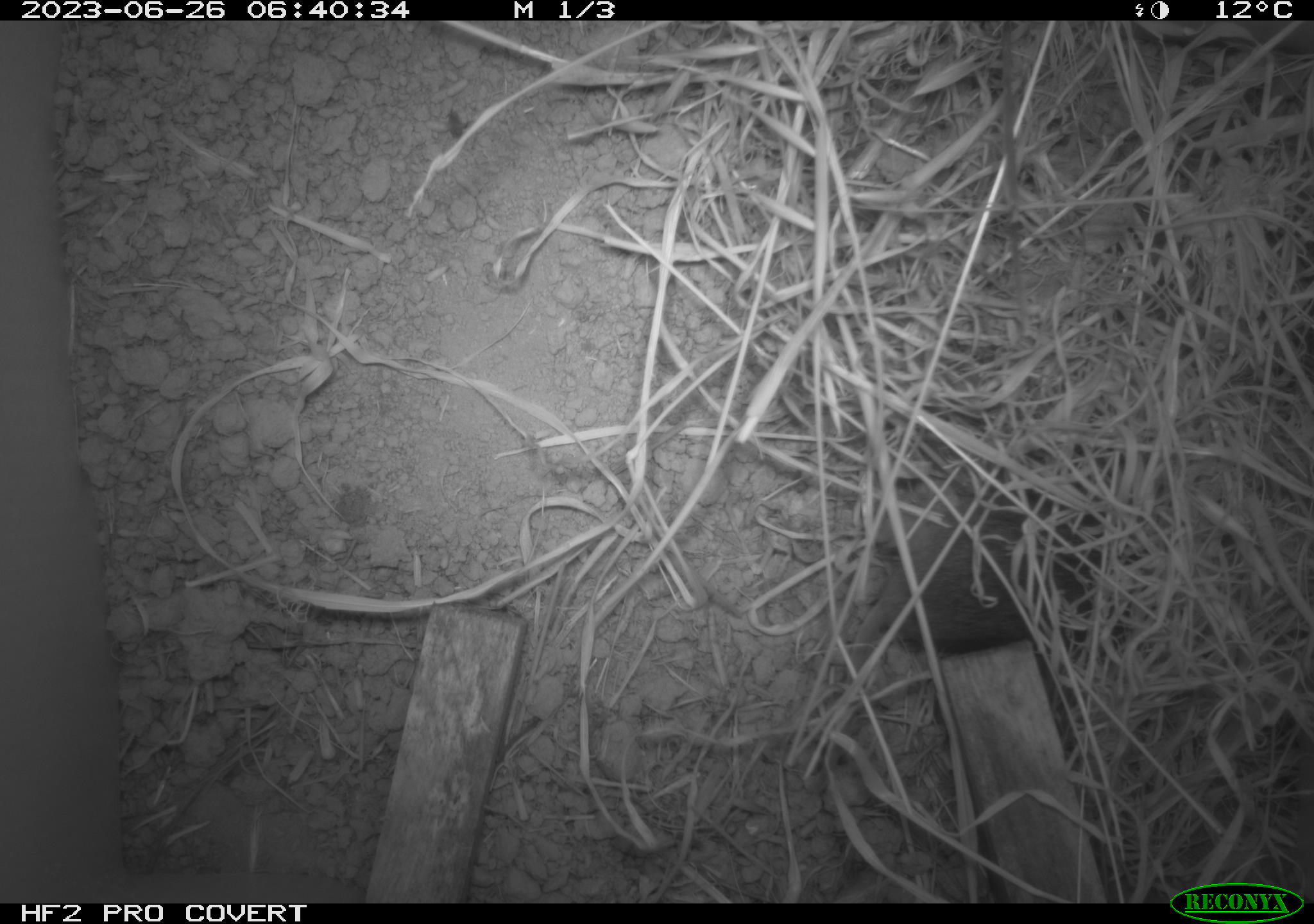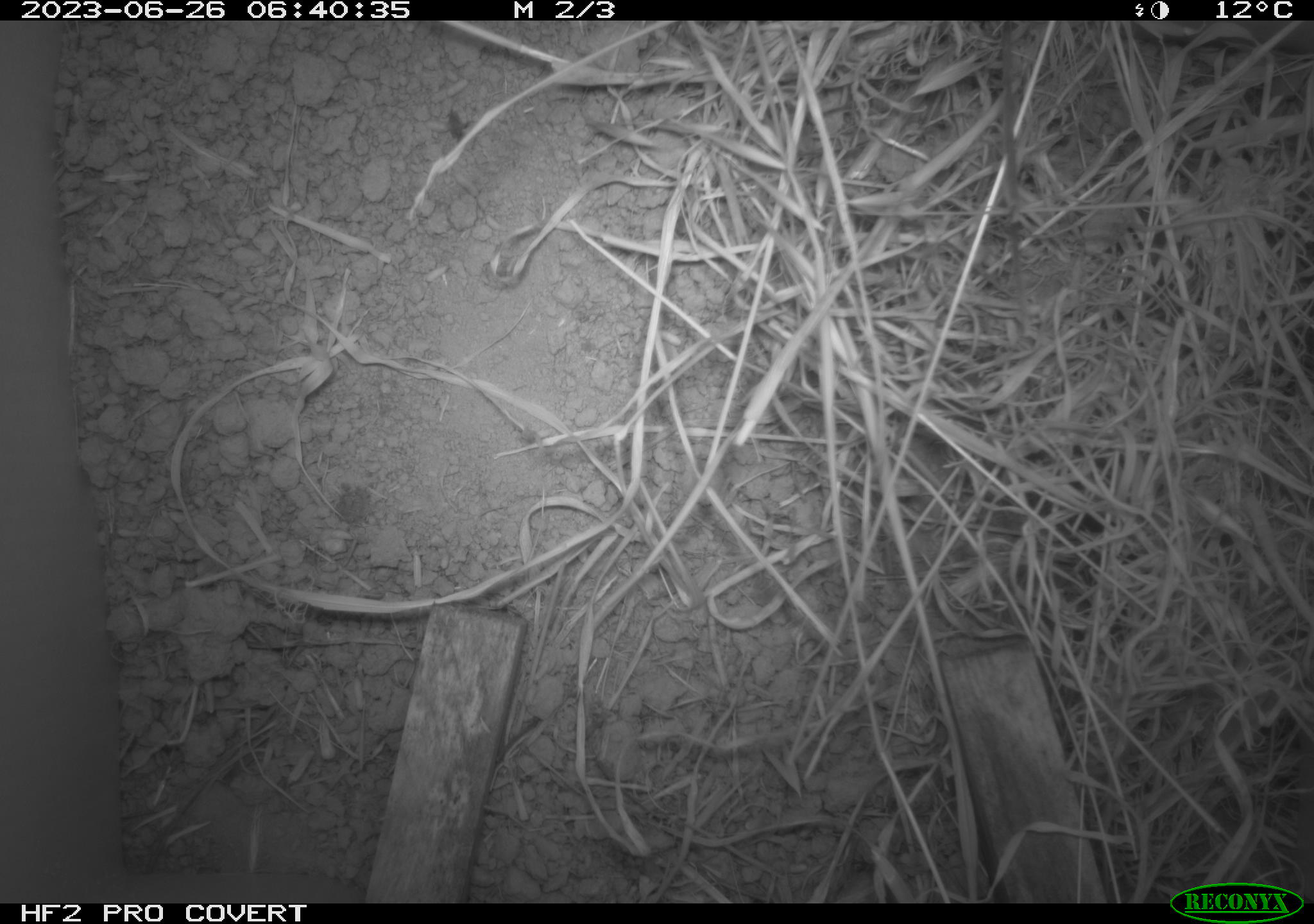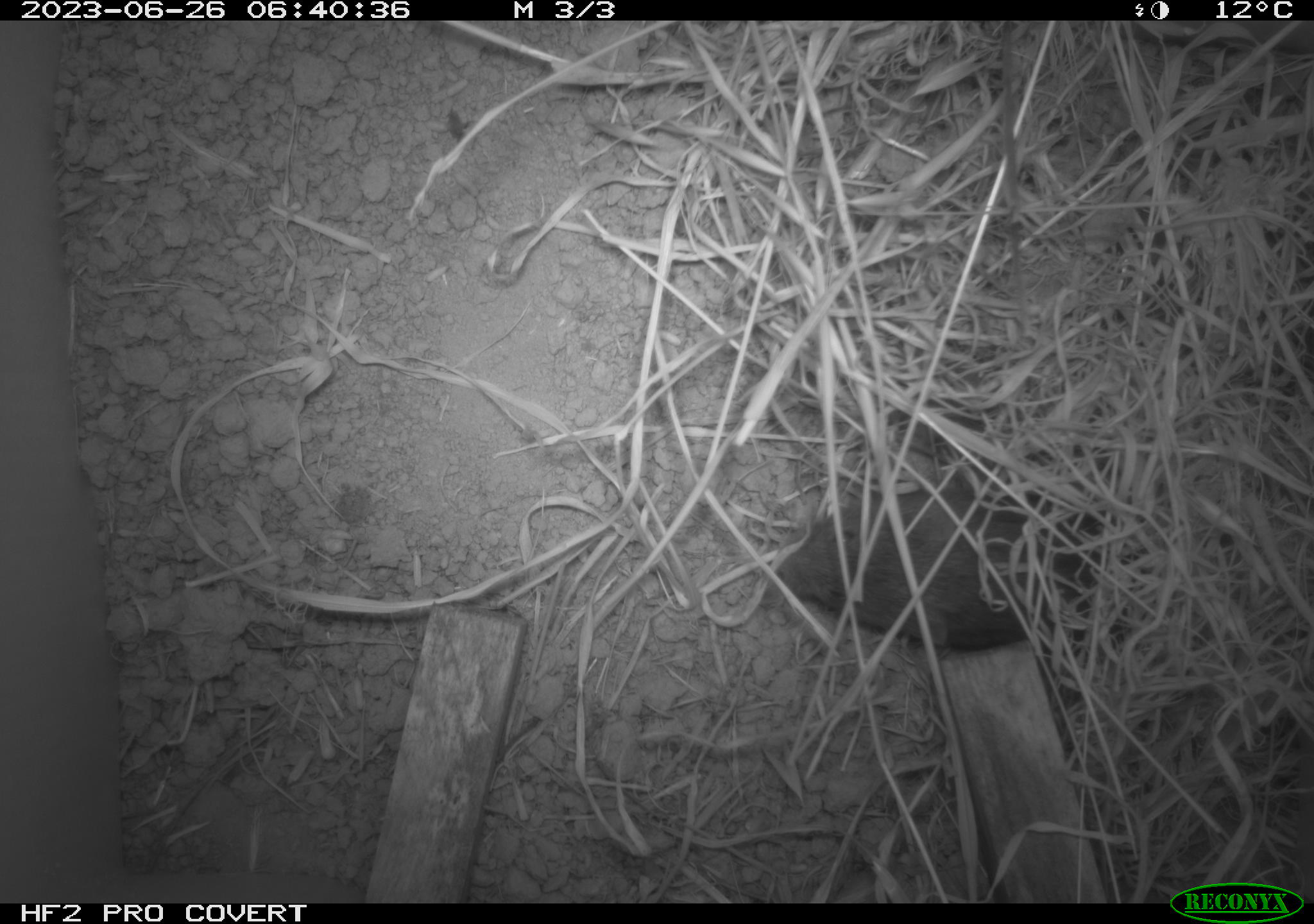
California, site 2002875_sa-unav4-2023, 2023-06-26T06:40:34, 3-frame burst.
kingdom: Animalia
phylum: Chordata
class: Mammalia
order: Rodentia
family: Cricetidae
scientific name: Arvicolinae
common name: voles, lemmings, and muskrats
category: arvicolinae subfamily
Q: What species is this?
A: Arvicolinae subfamily (voles, lemmings, and muskrats) (Arvicolinae).